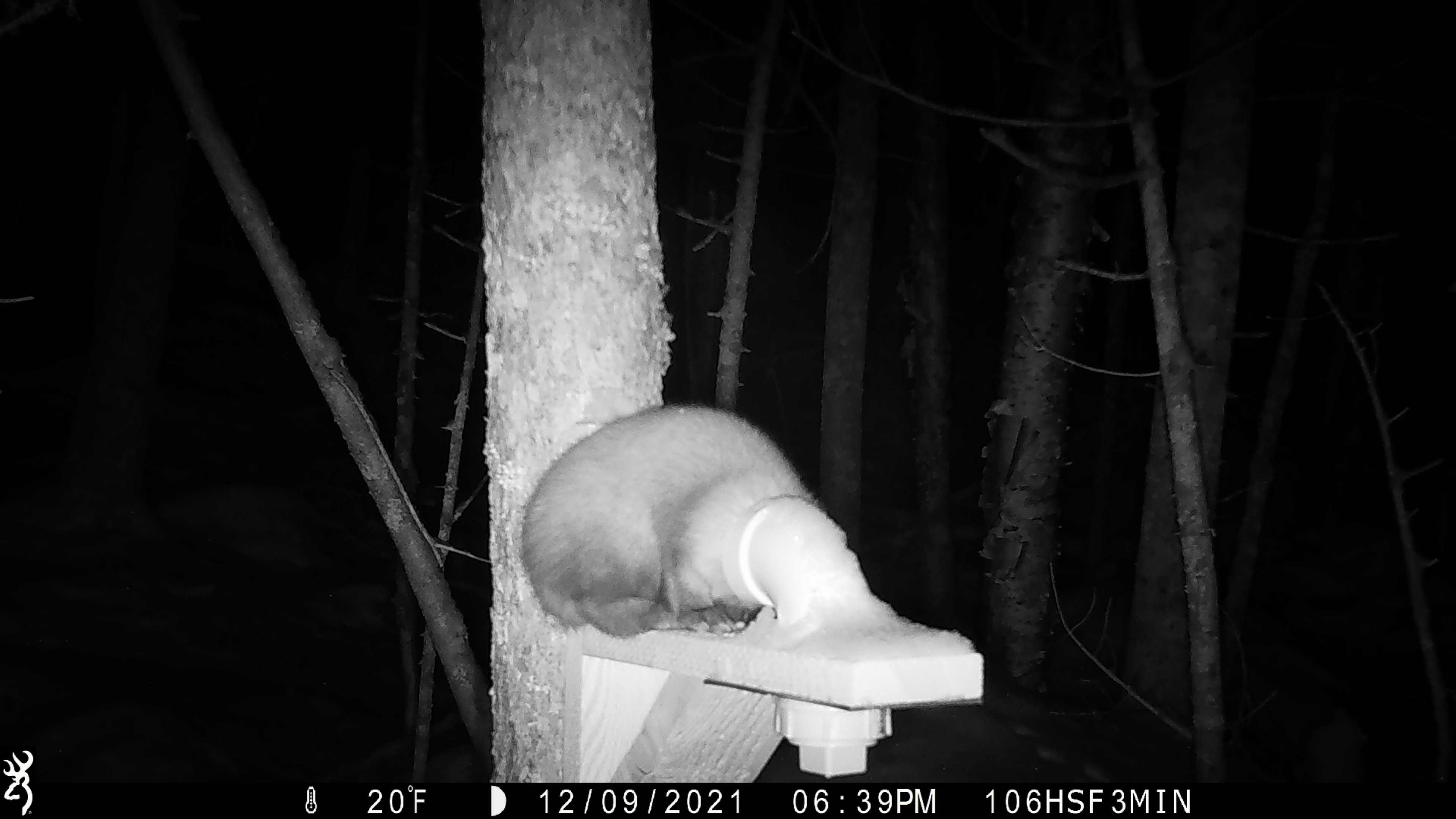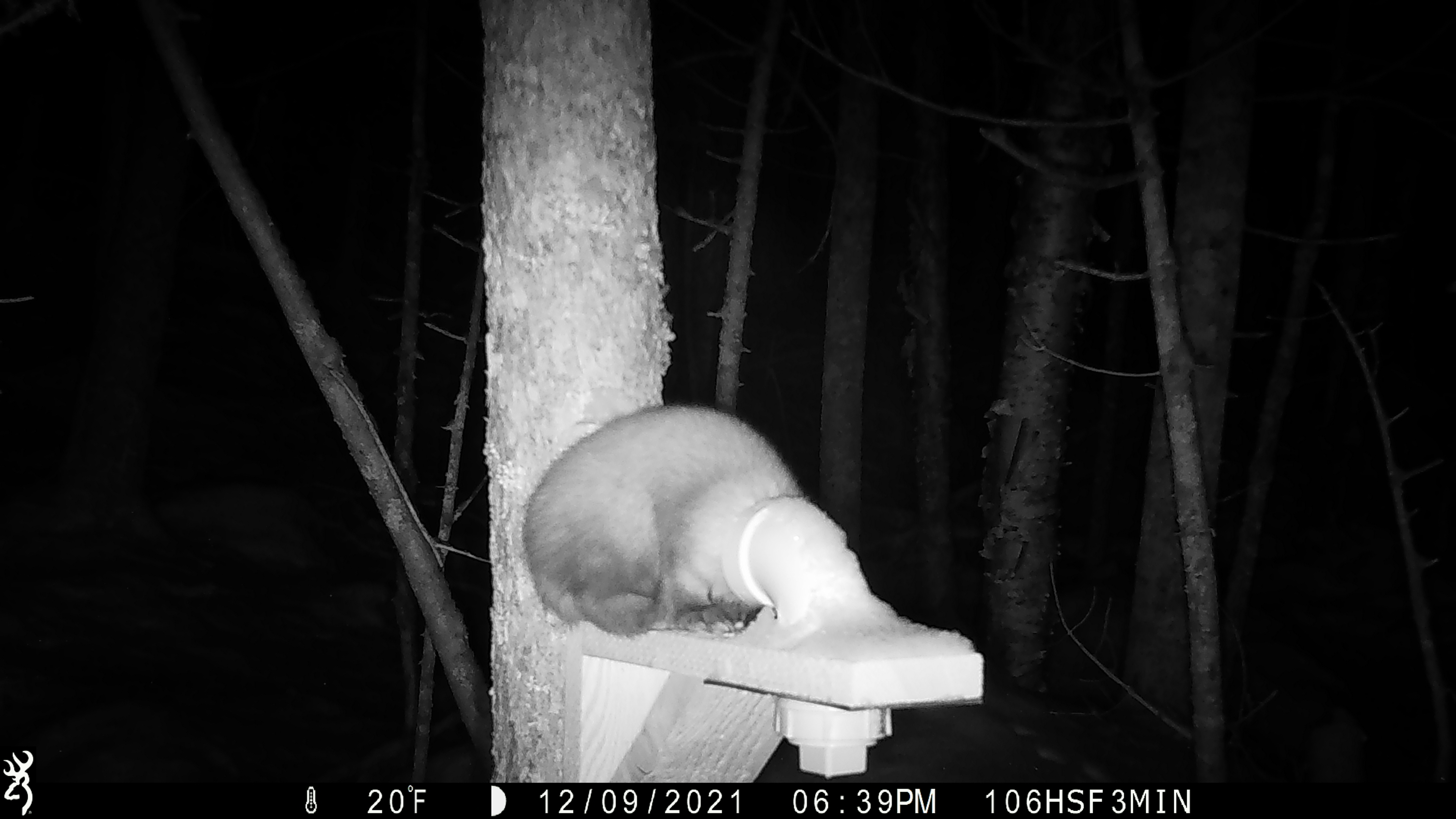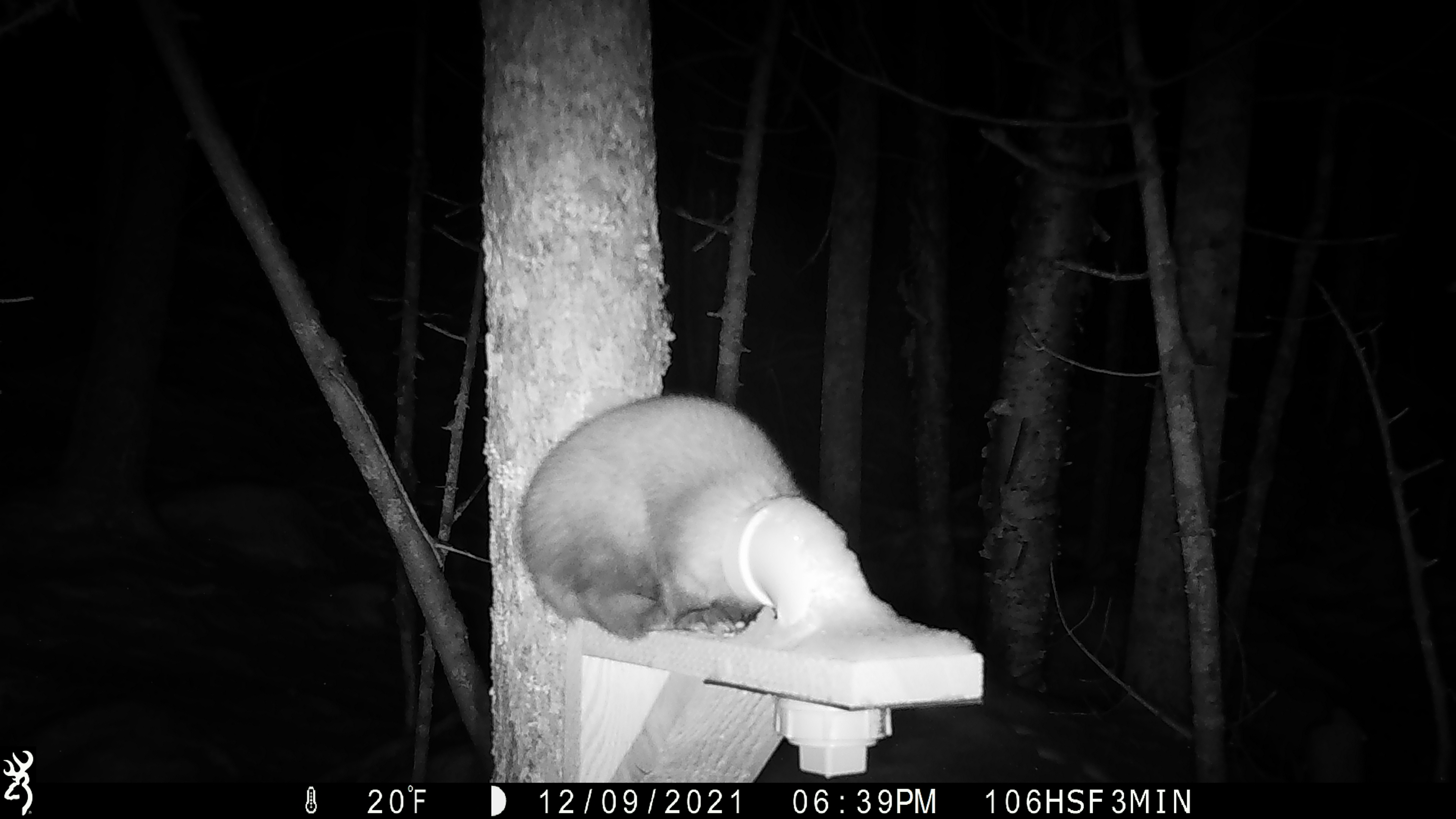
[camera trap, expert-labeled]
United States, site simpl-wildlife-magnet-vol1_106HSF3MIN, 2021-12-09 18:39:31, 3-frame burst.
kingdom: Animalia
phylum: Chordata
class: Mammalia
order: Carnivora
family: Mustelidae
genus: Martes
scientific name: Martes americana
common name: american marten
American marten (Martes americana).